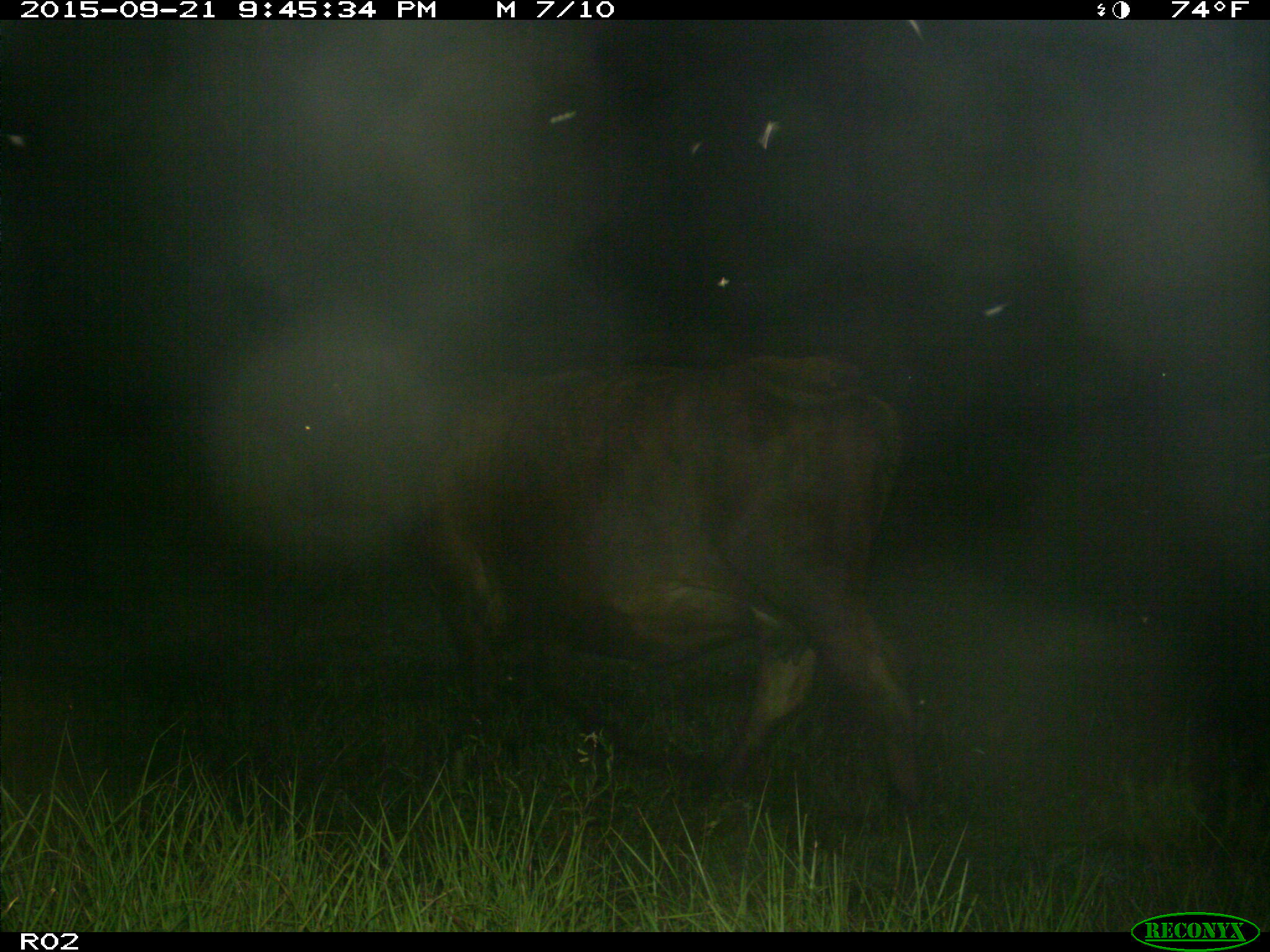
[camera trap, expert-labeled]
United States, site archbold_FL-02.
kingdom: Animalia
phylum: Chordata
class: Mammalia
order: Artiodactyla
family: Bovidae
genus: Bos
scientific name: Bos taurus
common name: domestic cow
Bos taurus (domestic cow).